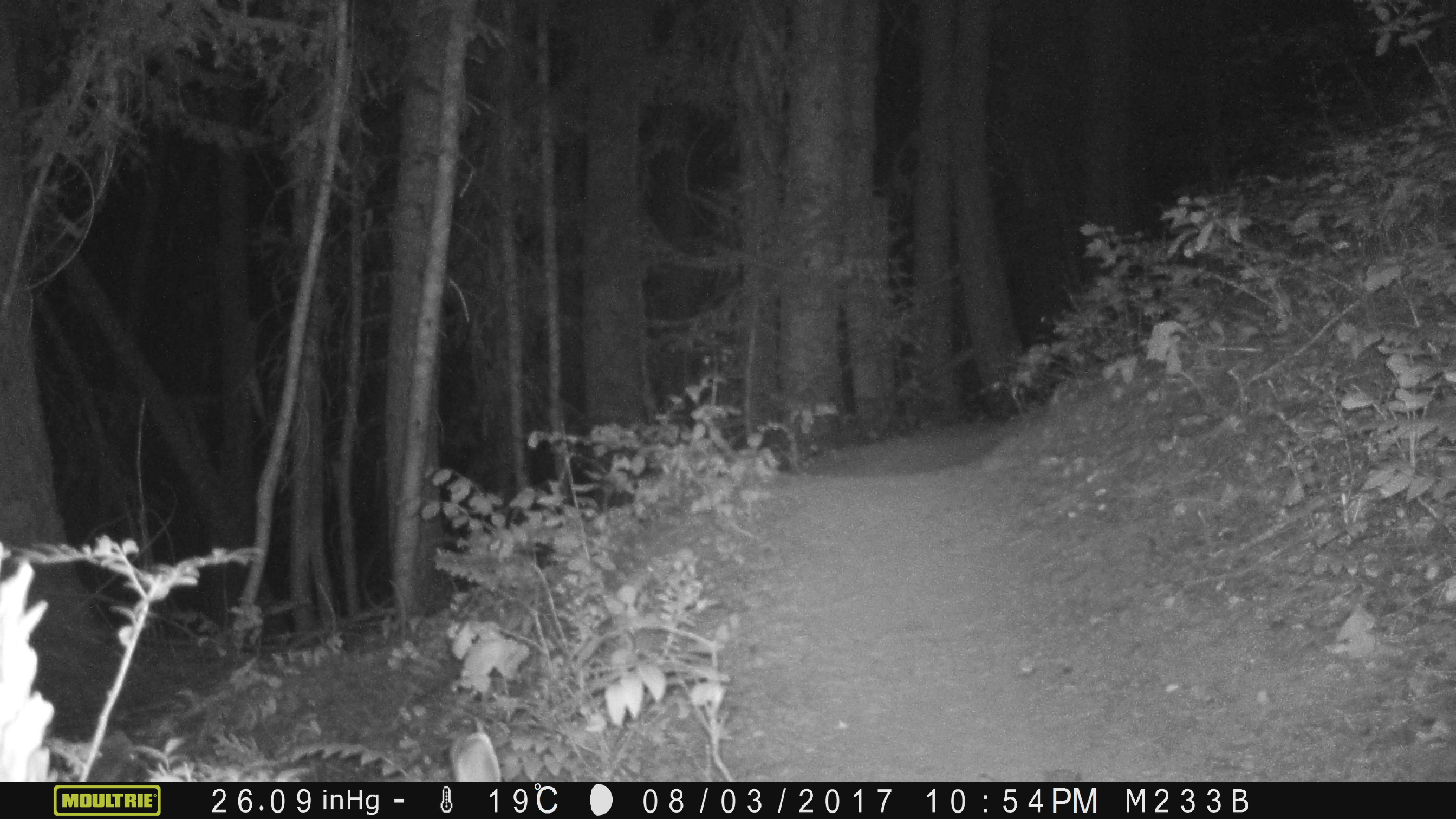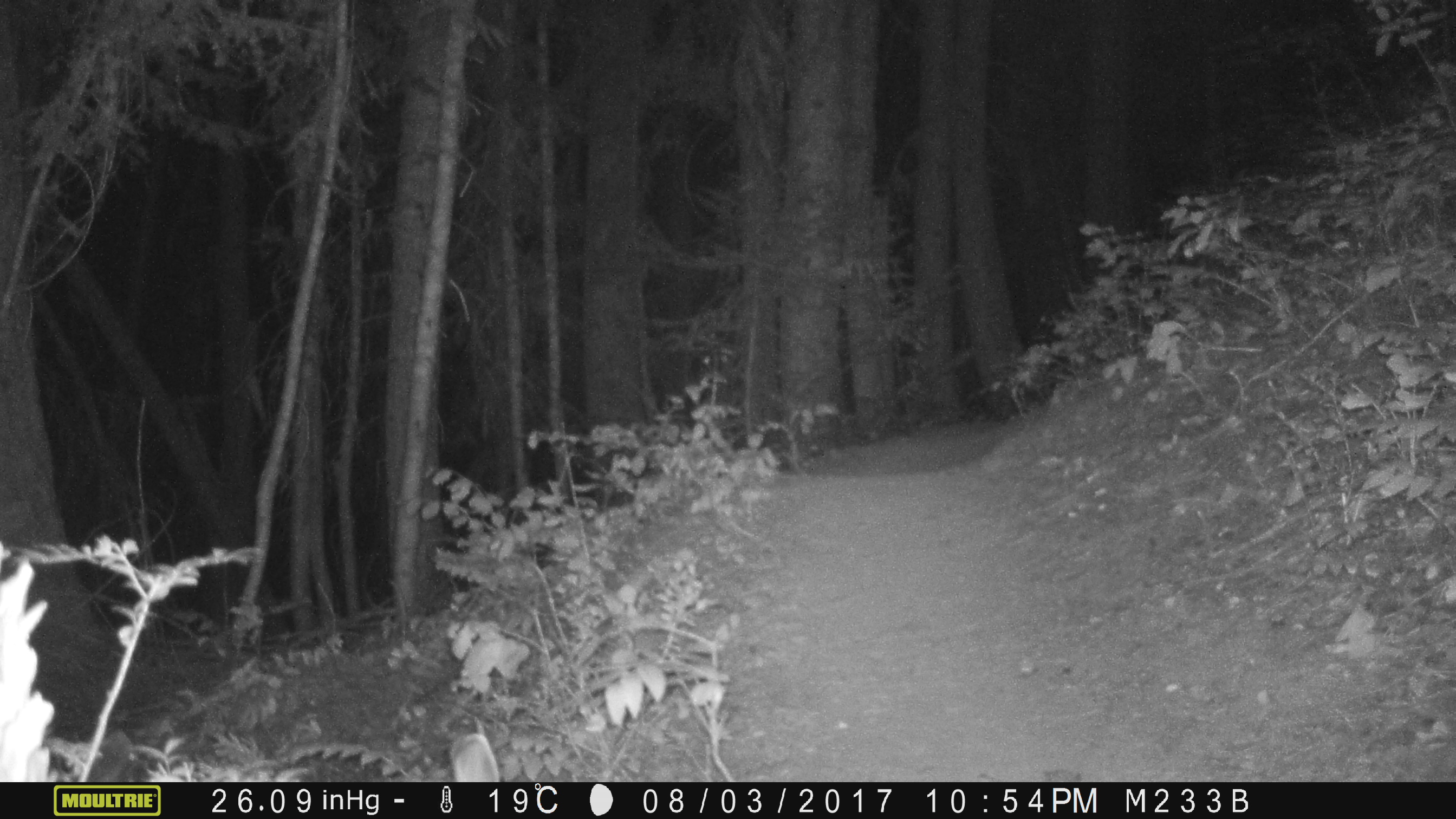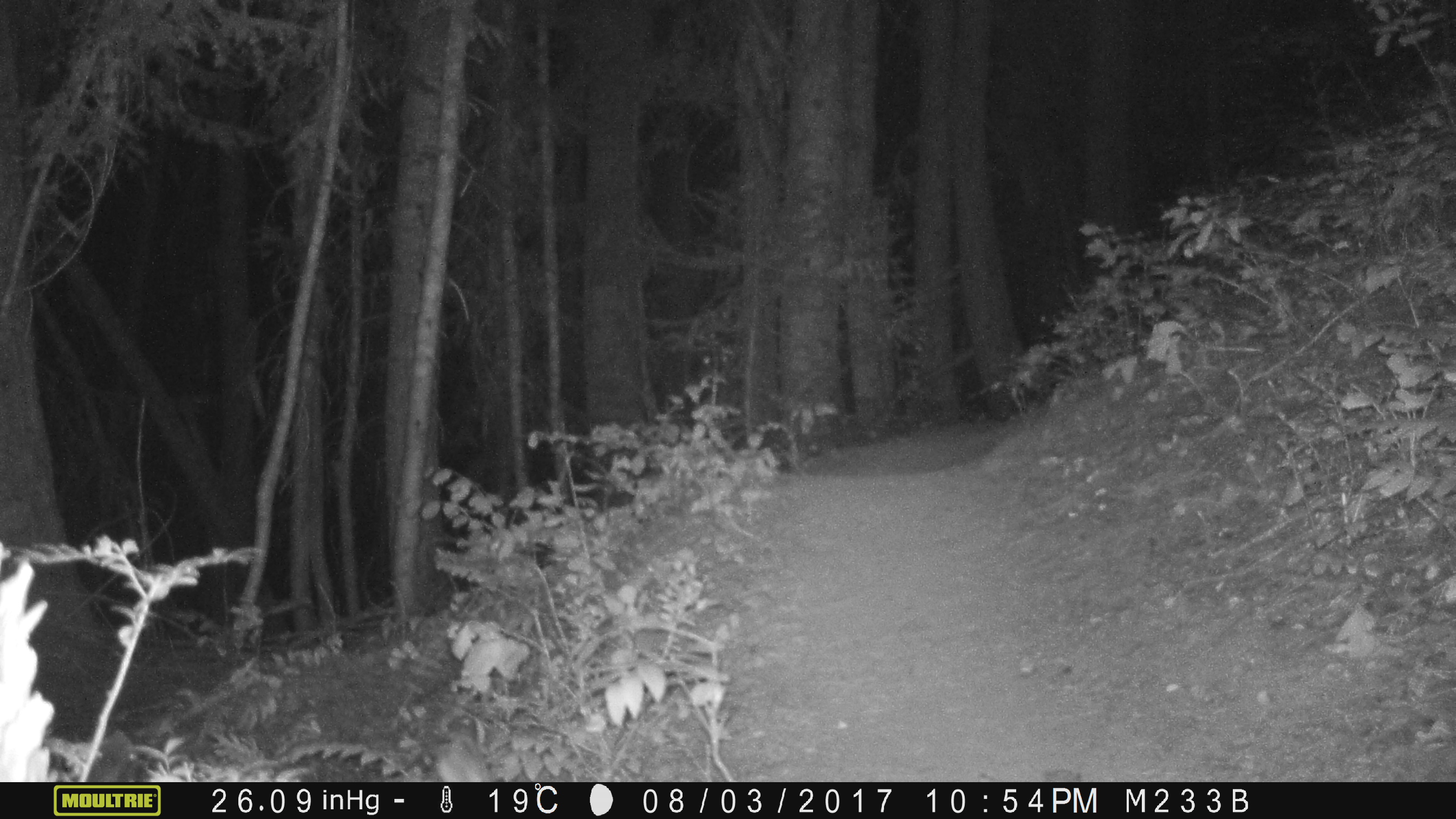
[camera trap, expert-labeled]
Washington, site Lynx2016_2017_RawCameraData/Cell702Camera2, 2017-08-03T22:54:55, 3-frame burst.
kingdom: Animalia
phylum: Chordata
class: Mammalia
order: Lagomorpha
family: Leporidae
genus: Lepus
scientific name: Lepus americanus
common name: snowshoe hare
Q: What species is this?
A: Lepus americanus (snowshoe hare).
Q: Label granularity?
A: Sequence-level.